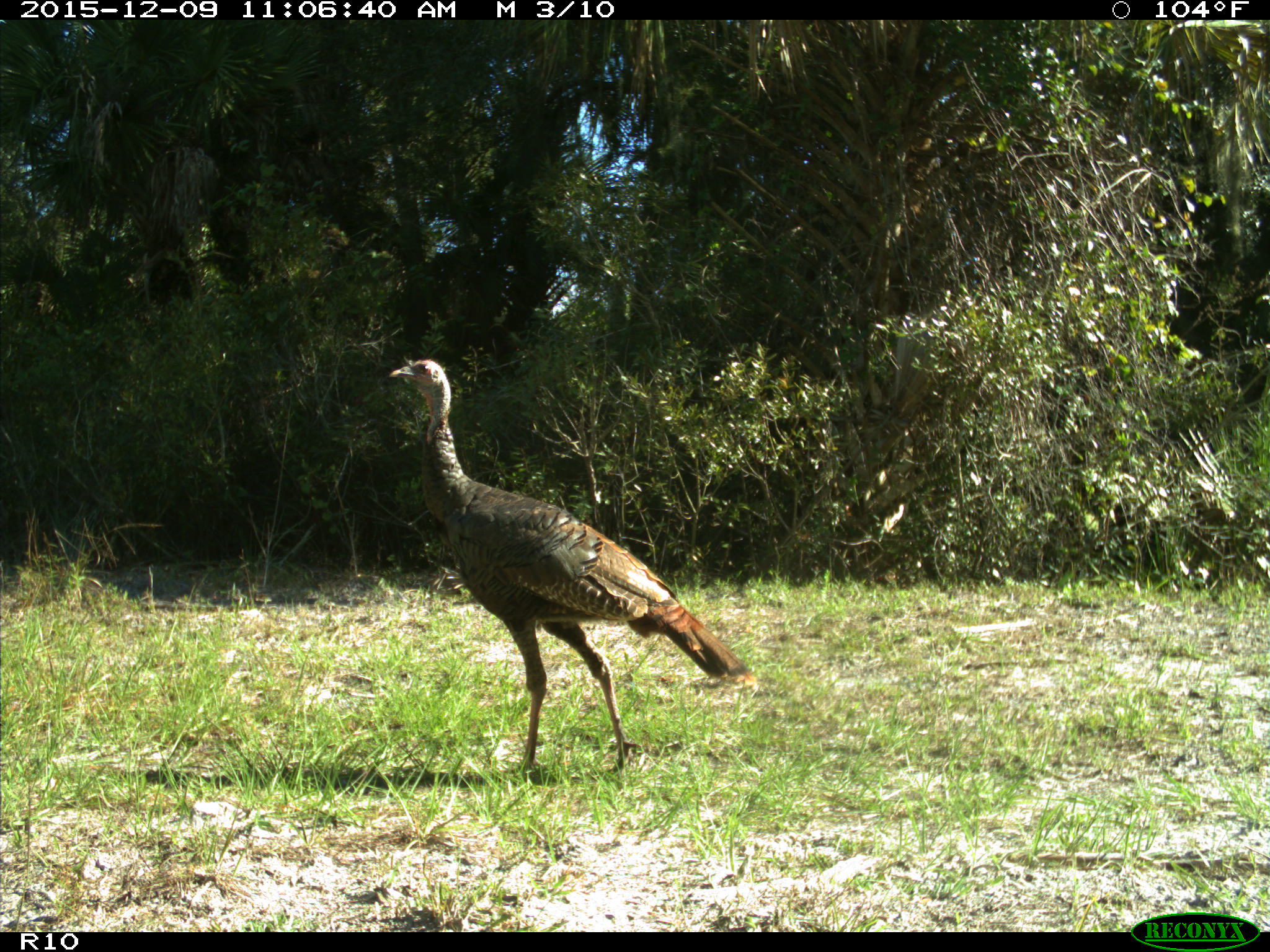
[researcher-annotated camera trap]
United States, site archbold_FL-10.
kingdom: Animalia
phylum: Chordata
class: Aves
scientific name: Aves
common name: birds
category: unidentified bird